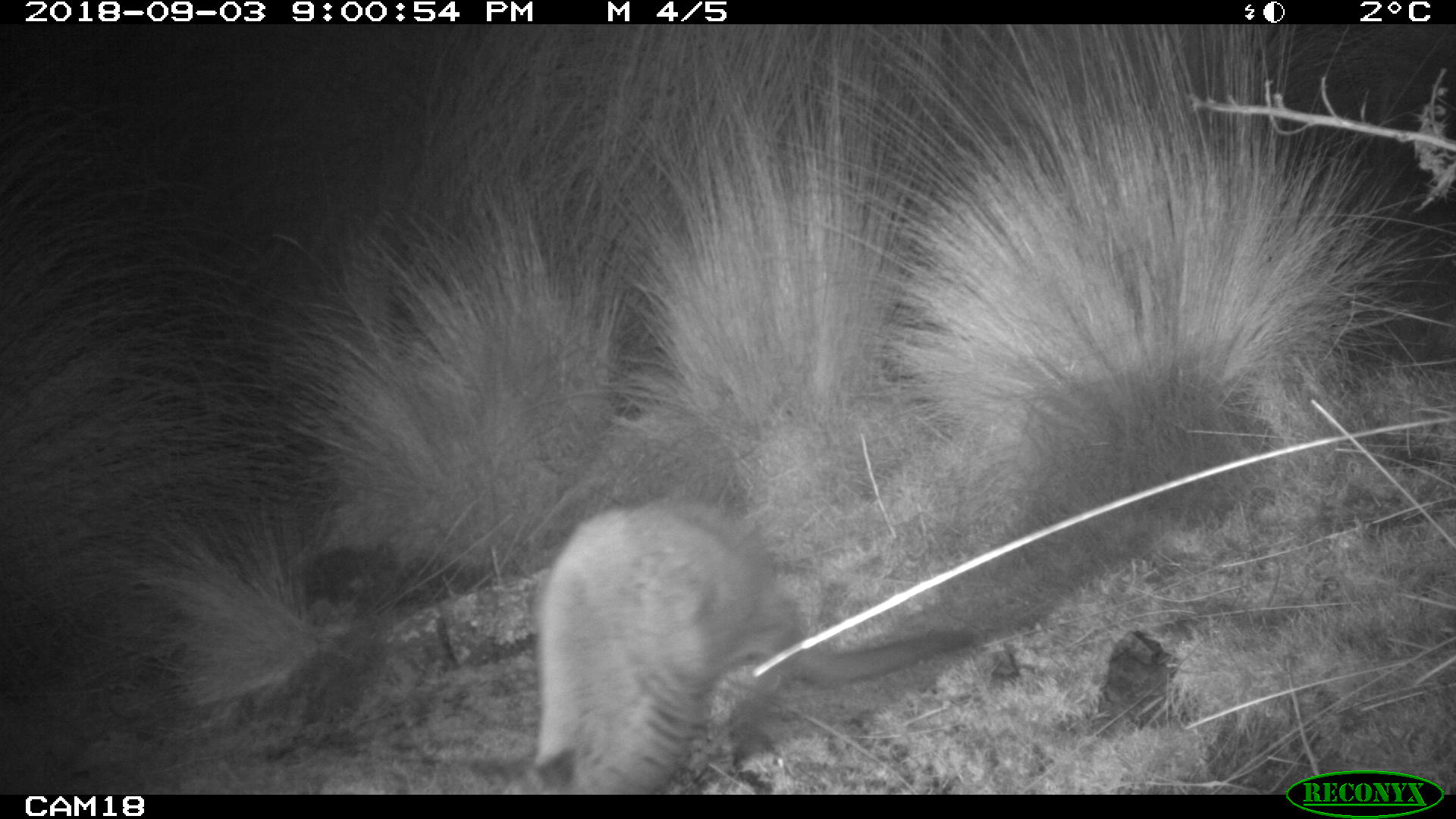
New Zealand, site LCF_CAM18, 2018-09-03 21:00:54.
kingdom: Animalia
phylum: Chordata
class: Mammalia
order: Diprotodontia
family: Macropodidae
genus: Notamacropus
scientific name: Notamacropus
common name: wallaby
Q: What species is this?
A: Wallaby (Notamacropus).